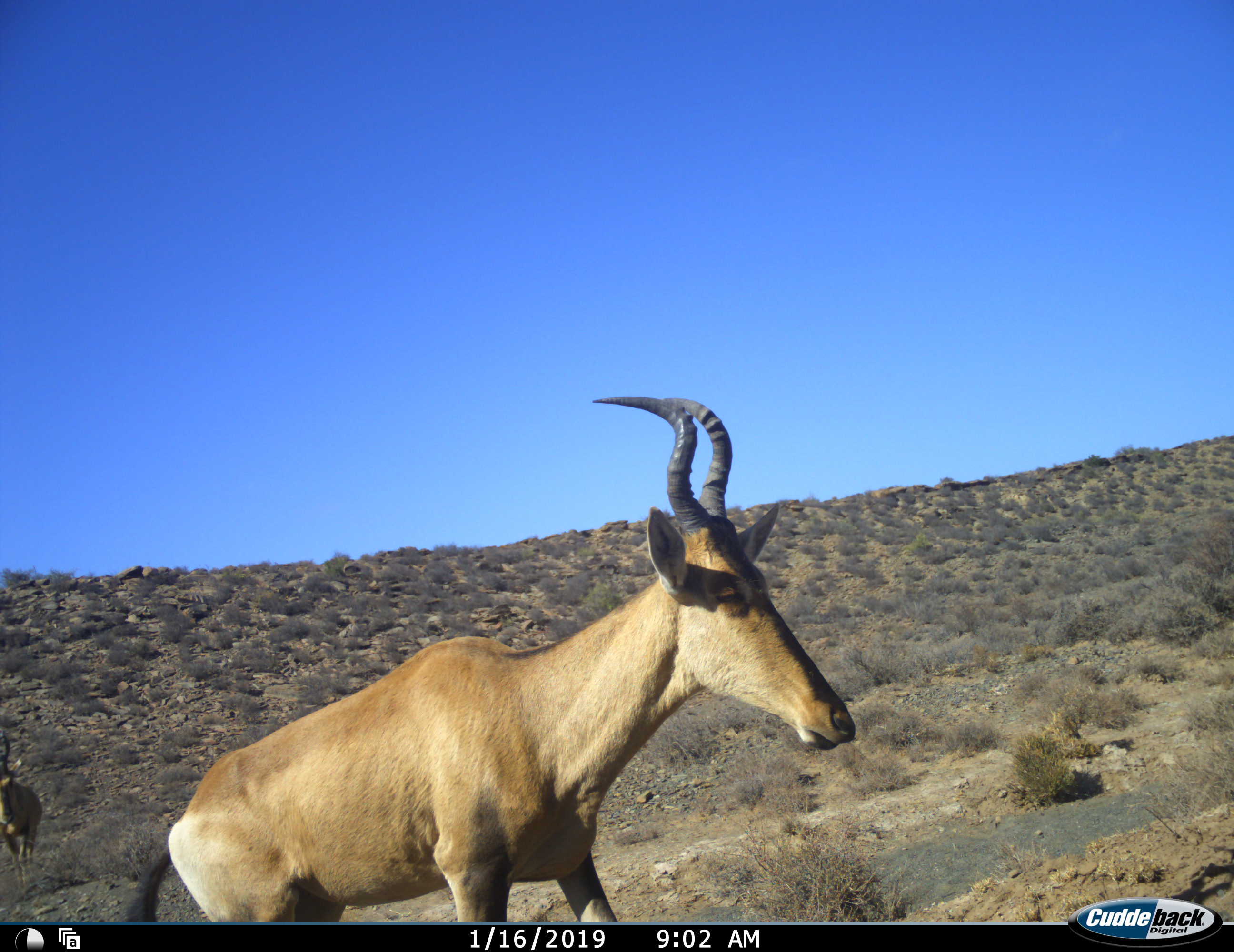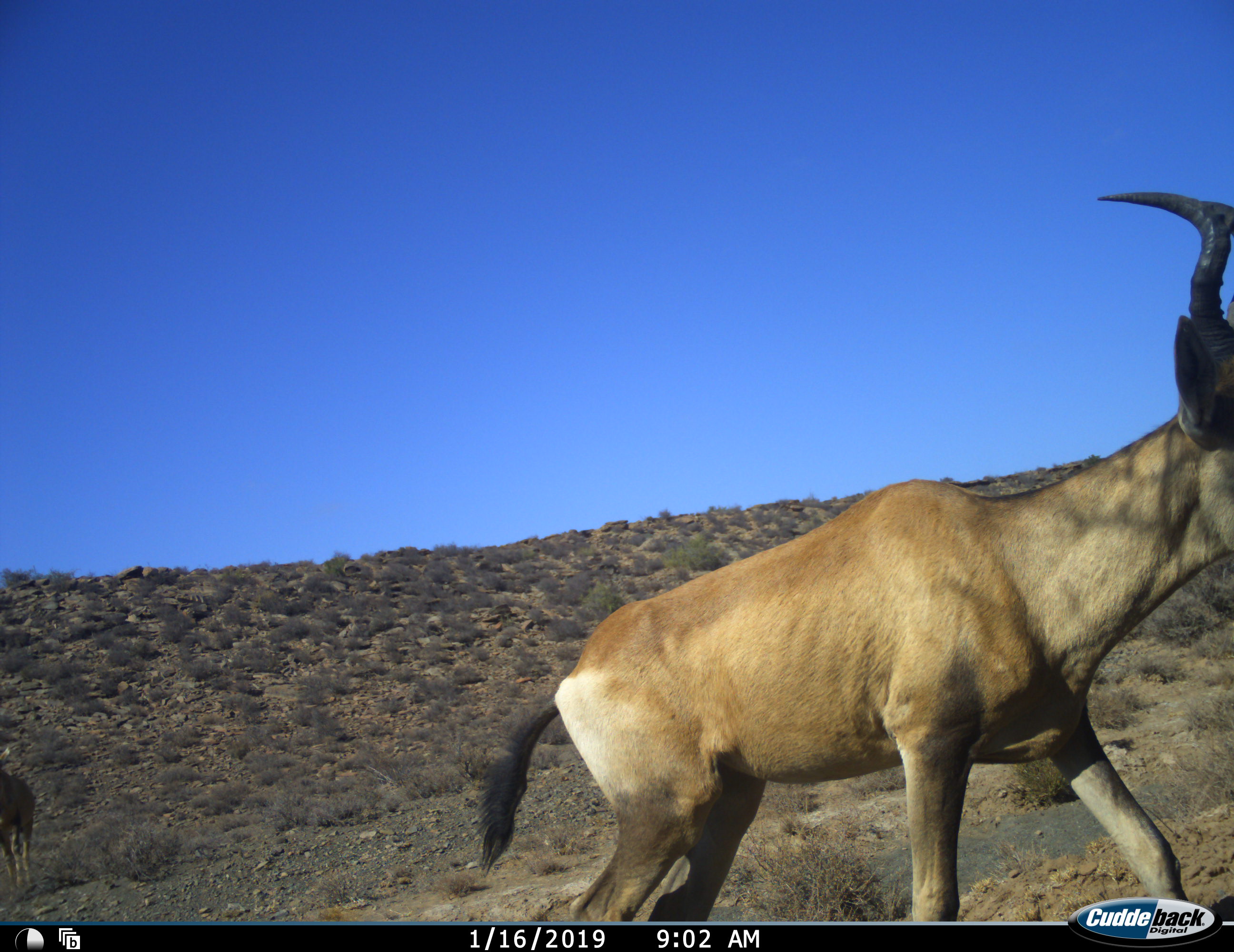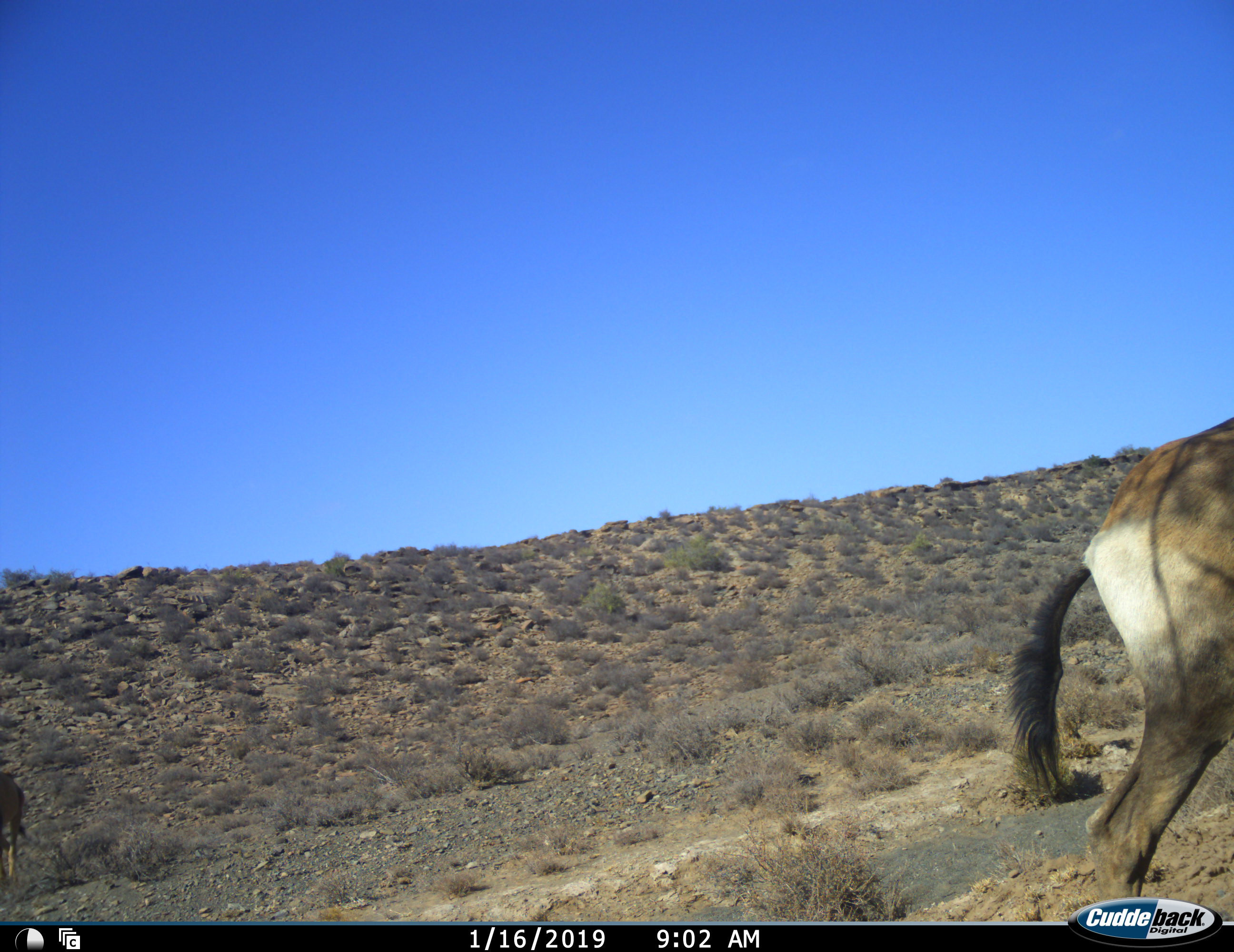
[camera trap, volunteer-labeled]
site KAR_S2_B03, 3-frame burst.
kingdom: Animalia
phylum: Chordata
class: Mammalia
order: Artiodactyla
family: Bovidae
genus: Alcelaphus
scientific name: Alcelaphus buselaphus caama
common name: red hartebeest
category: hartebeestred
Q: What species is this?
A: Hartebeestred (red hartebeest) (Alcelaphus buselaphus caama).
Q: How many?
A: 2.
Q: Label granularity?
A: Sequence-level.